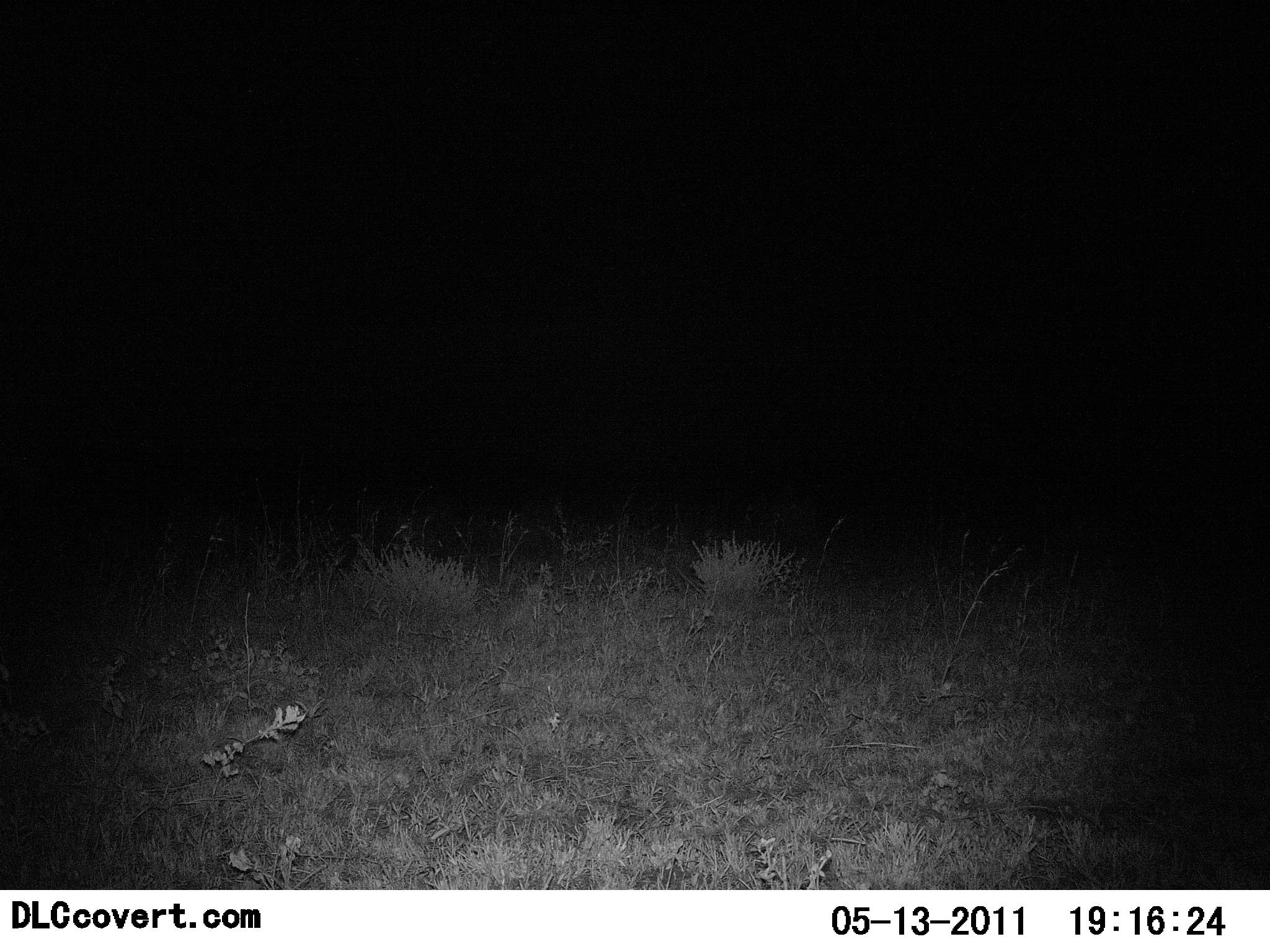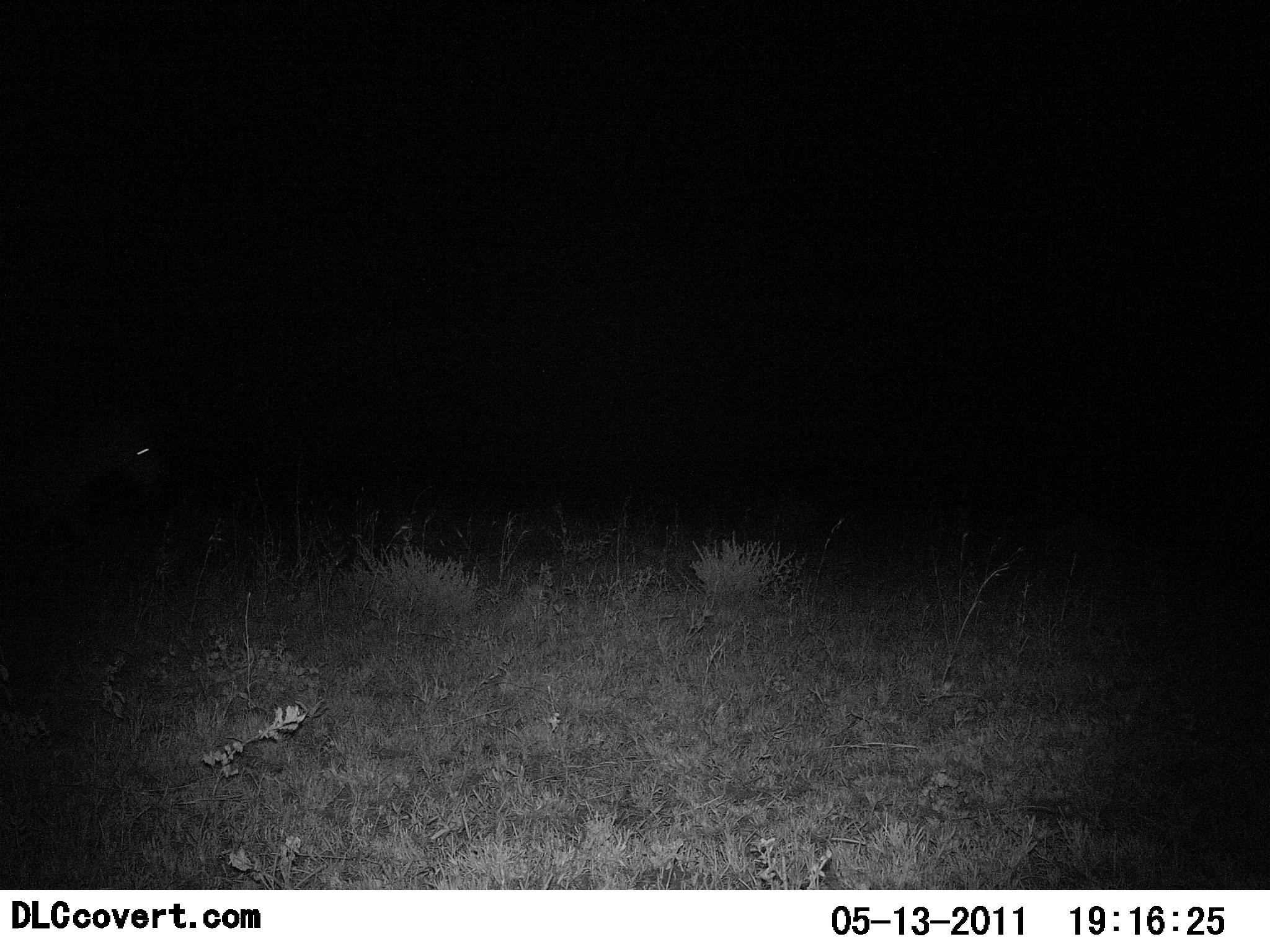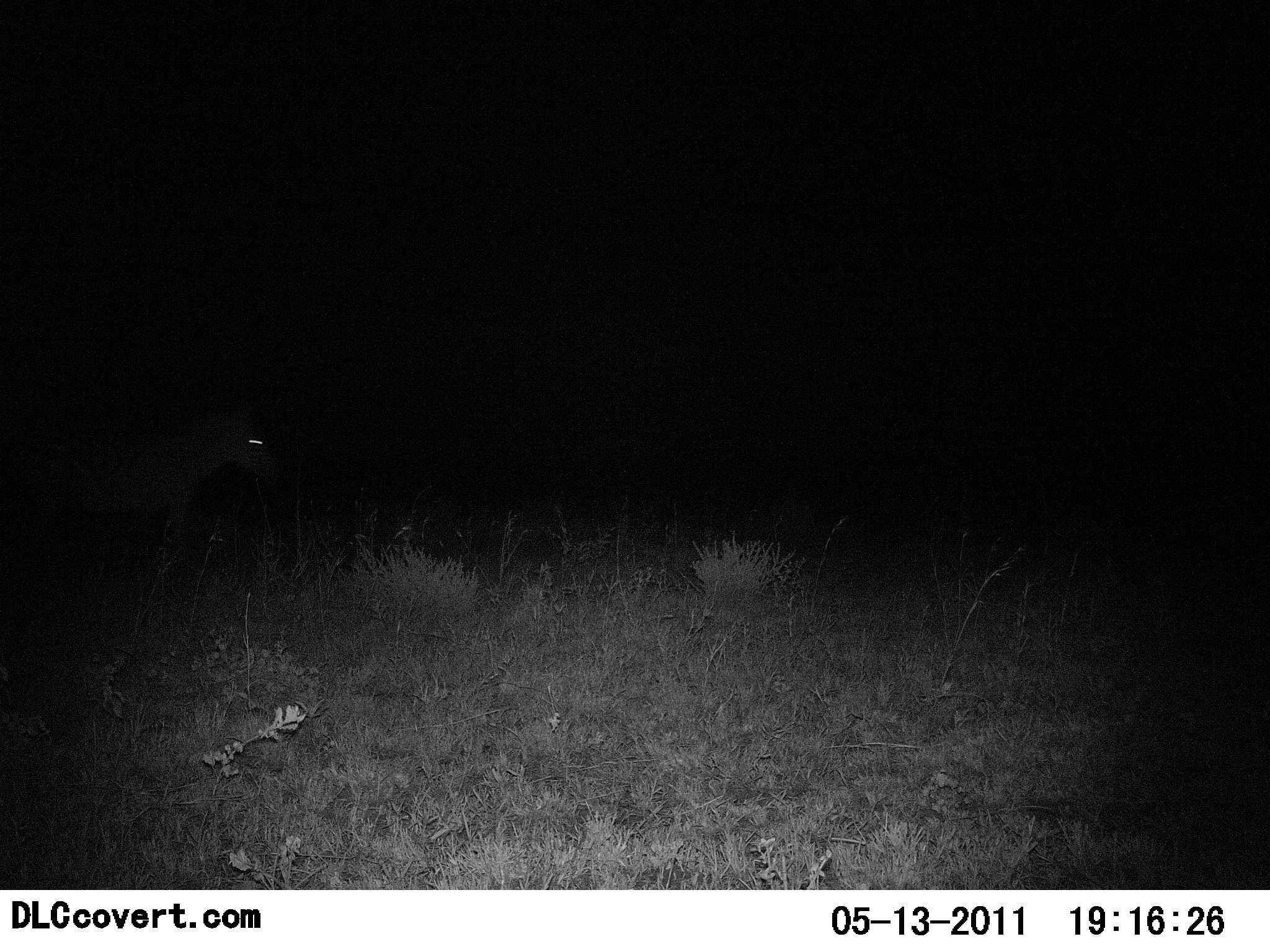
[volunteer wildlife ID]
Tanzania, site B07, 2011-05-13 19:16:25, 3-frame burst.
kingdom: Animalia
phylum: Chordata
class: Mammalia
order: Perissodactyla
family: Equidae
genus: Equus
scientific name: Equus quagga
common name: plains zebra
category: zebra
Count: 1.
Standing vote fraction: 17%.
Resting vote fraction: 0%.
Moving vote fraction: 100%.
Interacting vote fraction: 0%.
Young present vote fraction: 0%.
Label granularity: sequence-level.